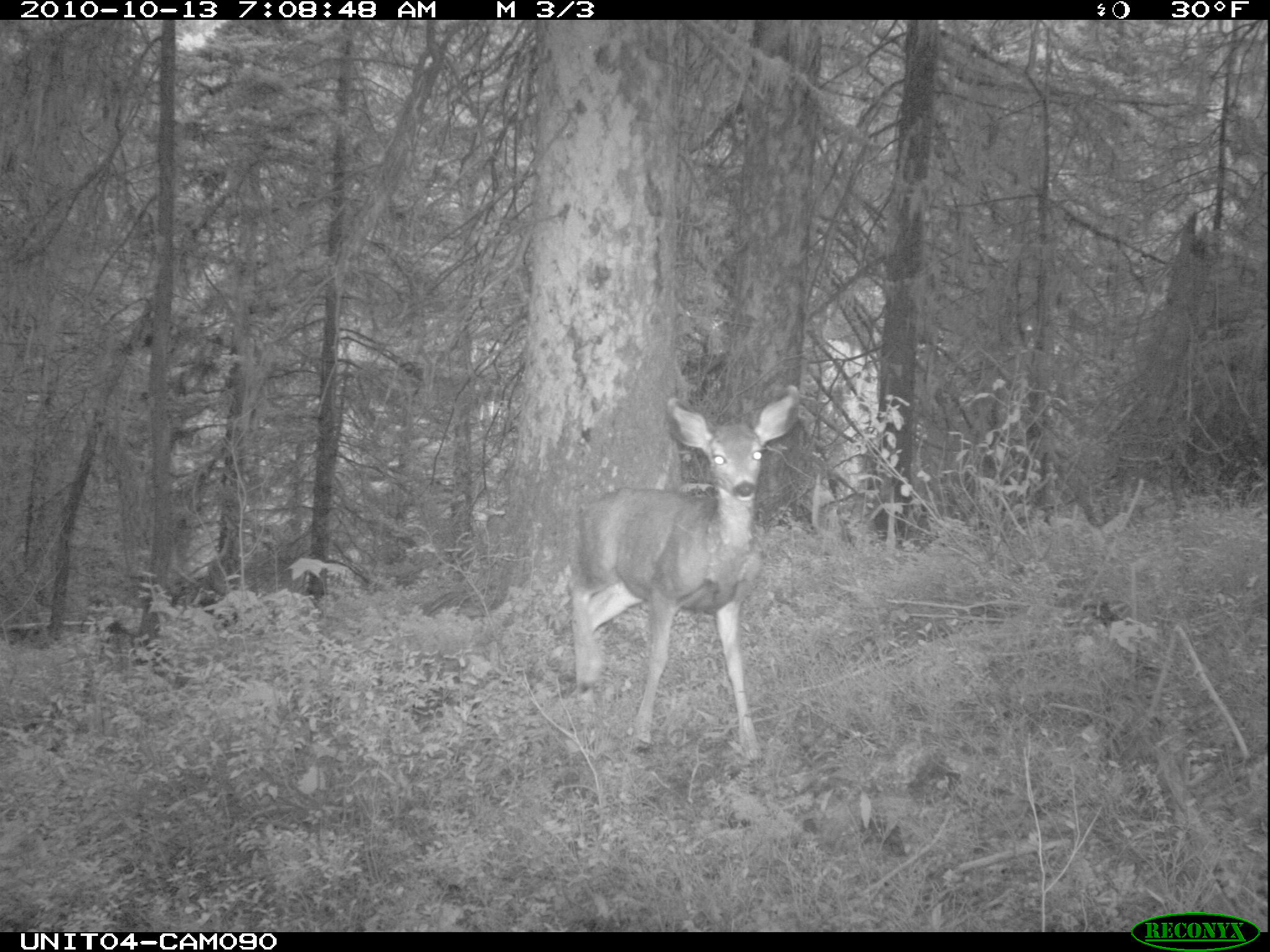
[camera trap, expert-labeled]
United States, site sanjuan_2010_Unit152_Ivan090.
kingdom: Animalia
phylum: Chordata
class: Mammalia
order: Artiodactyla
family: Cervidae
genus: Odocoileus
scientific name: Odocoileus hemionus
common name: mule deer